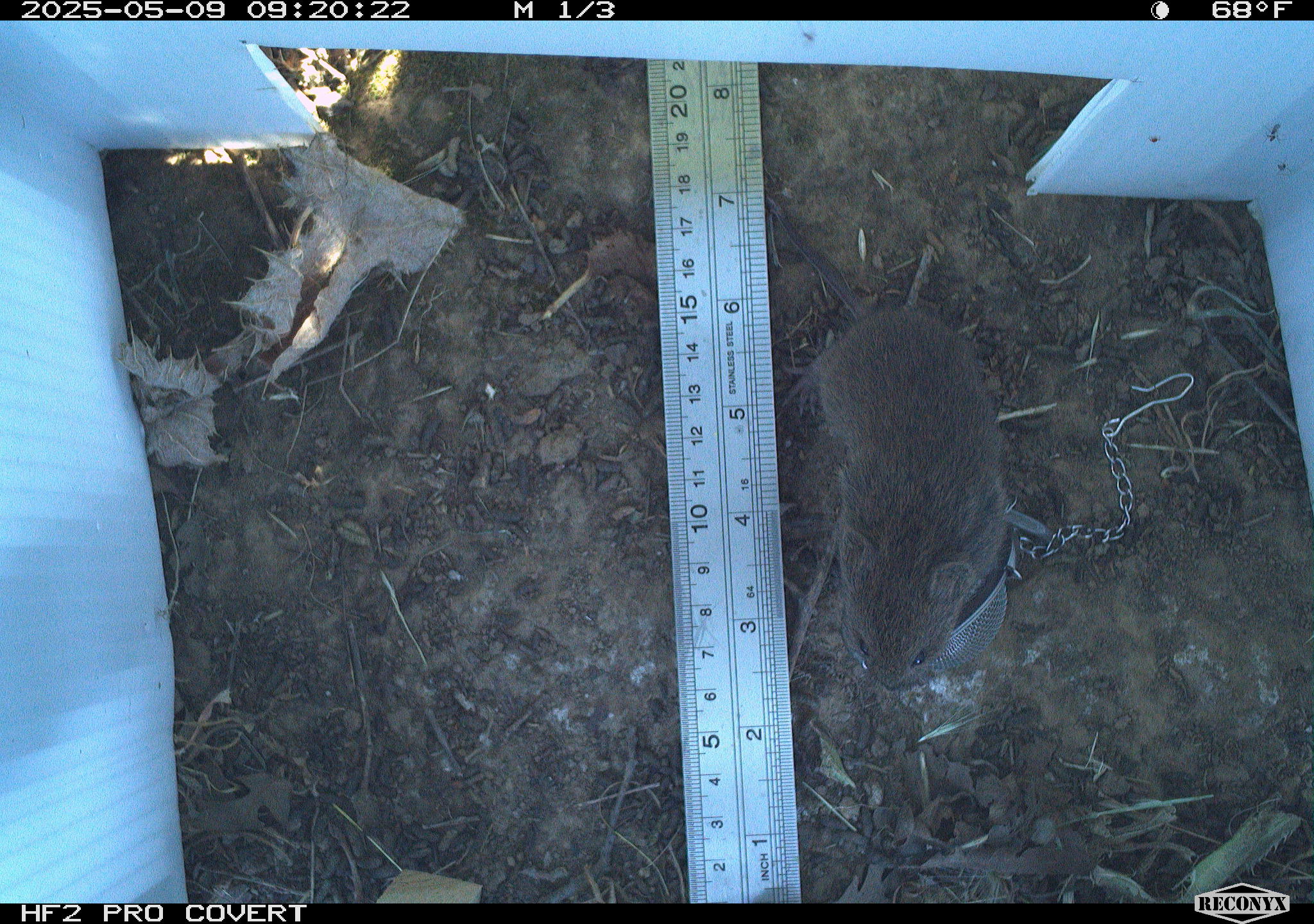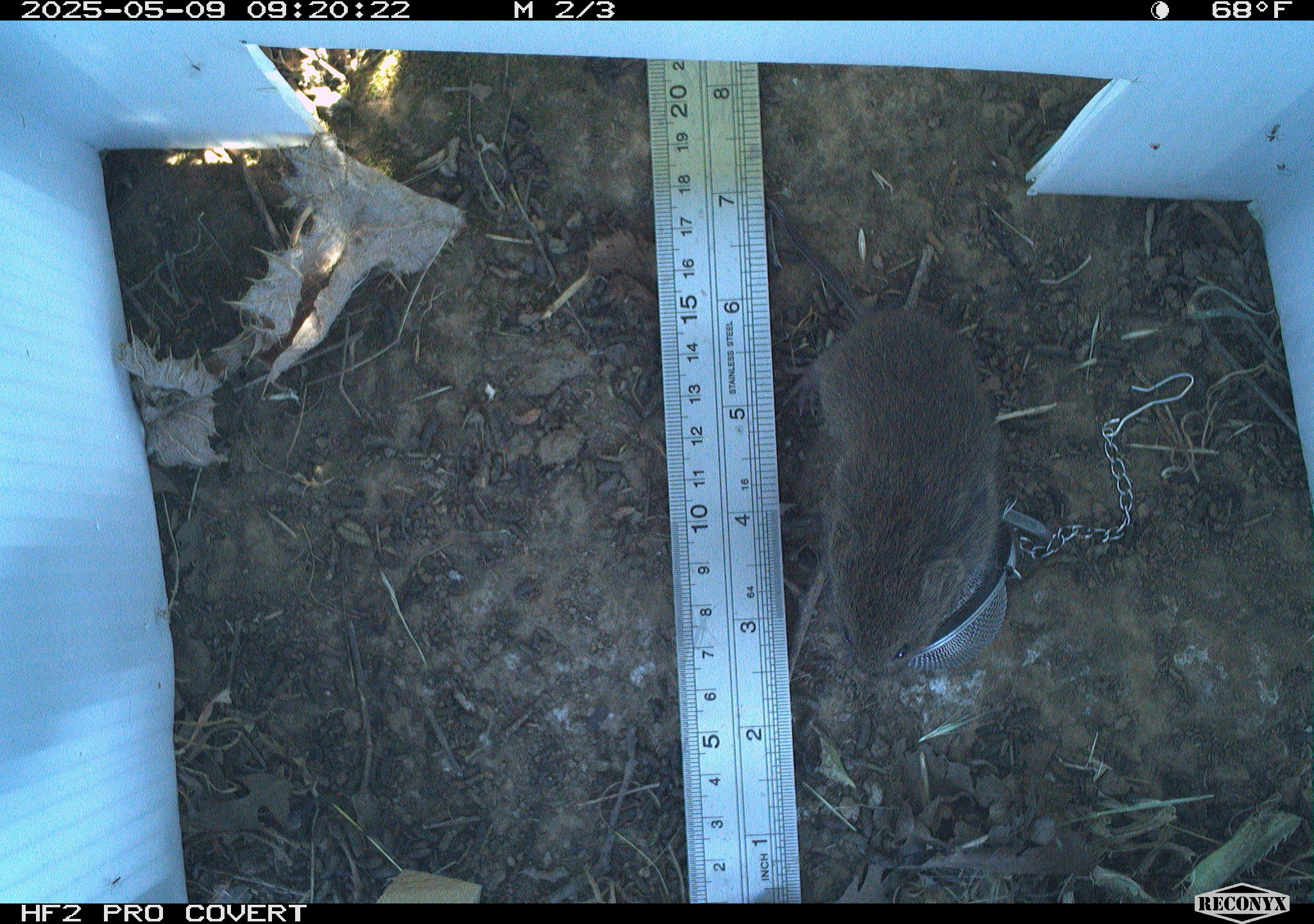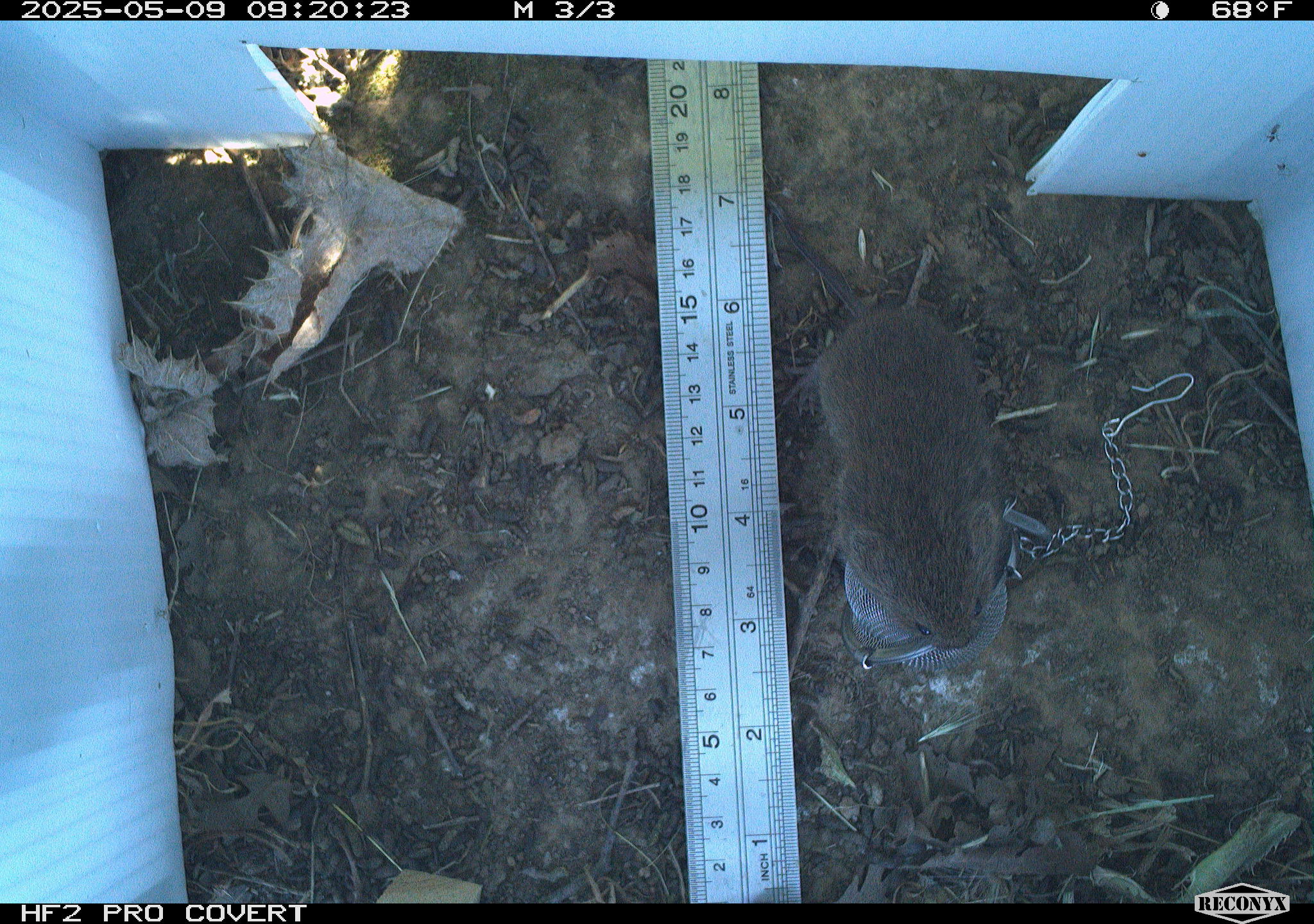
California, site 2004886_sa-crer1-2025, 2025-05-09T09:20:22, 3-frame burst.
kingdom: Animalia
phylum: Chordata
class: Mammalia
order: Rodentia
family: Cricetidae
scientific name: Arvicolinae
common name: voles, lemmings, and muskrats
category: arvicolinae subfamily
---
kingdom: Animalia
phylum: Chordata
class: Mammalia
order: Rodentia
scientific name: Rodentia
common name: rodent